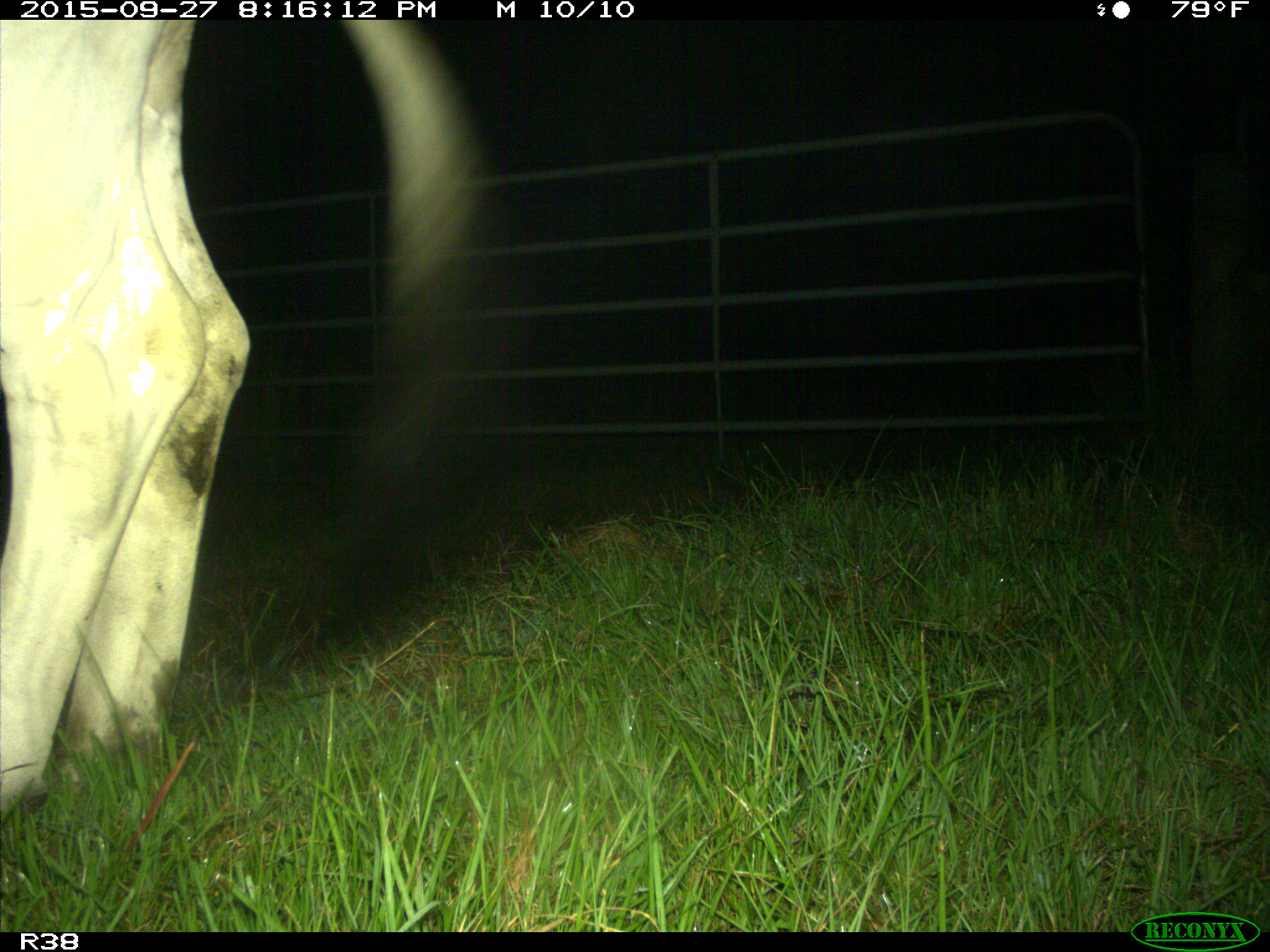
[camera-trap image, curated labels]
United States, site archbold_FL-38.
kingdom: Animalia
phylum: Chordata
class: Mammalia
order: Artiodactyla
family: Bovidae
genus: Bos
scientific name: Bos taurus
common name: domestic cow